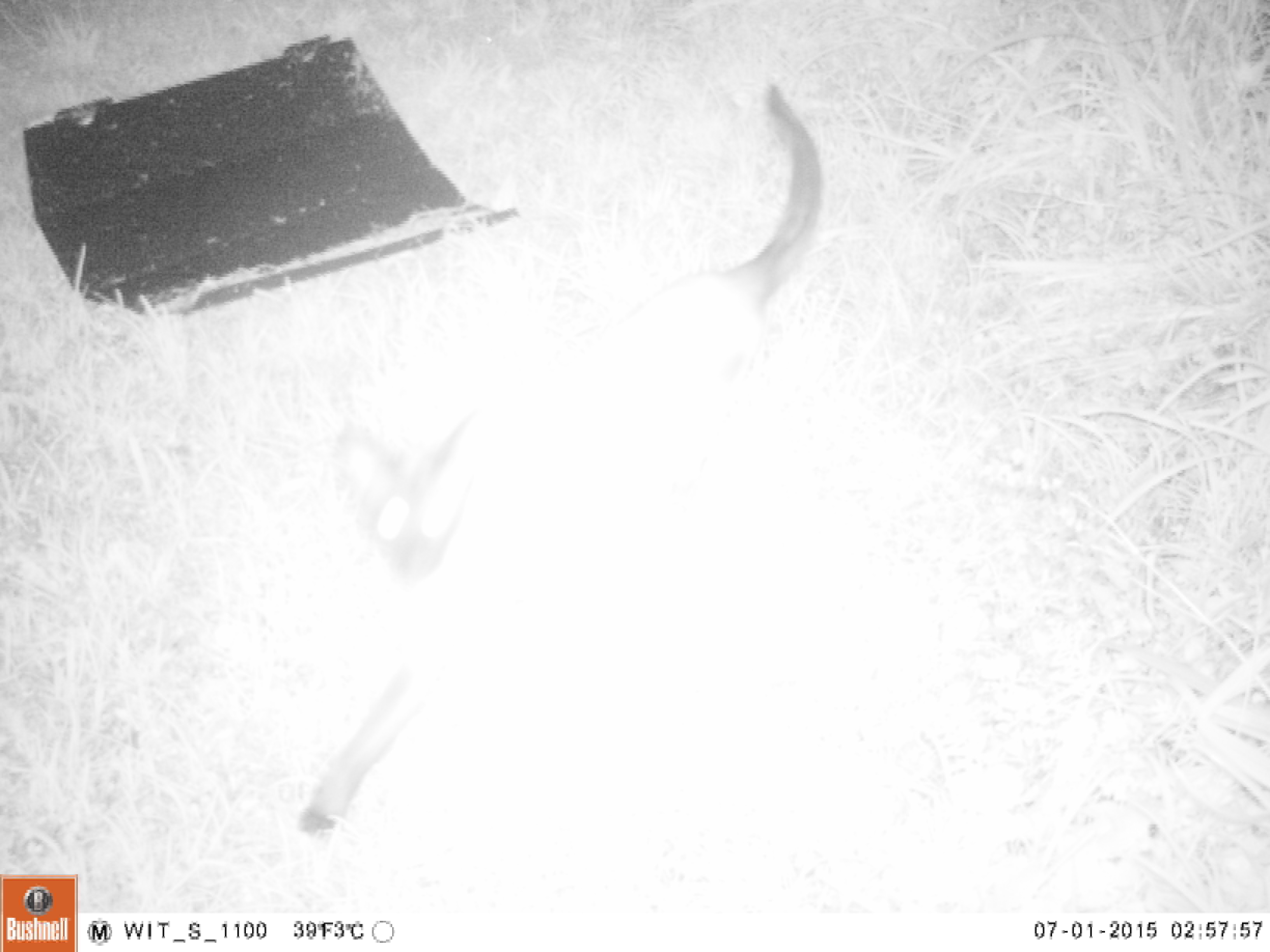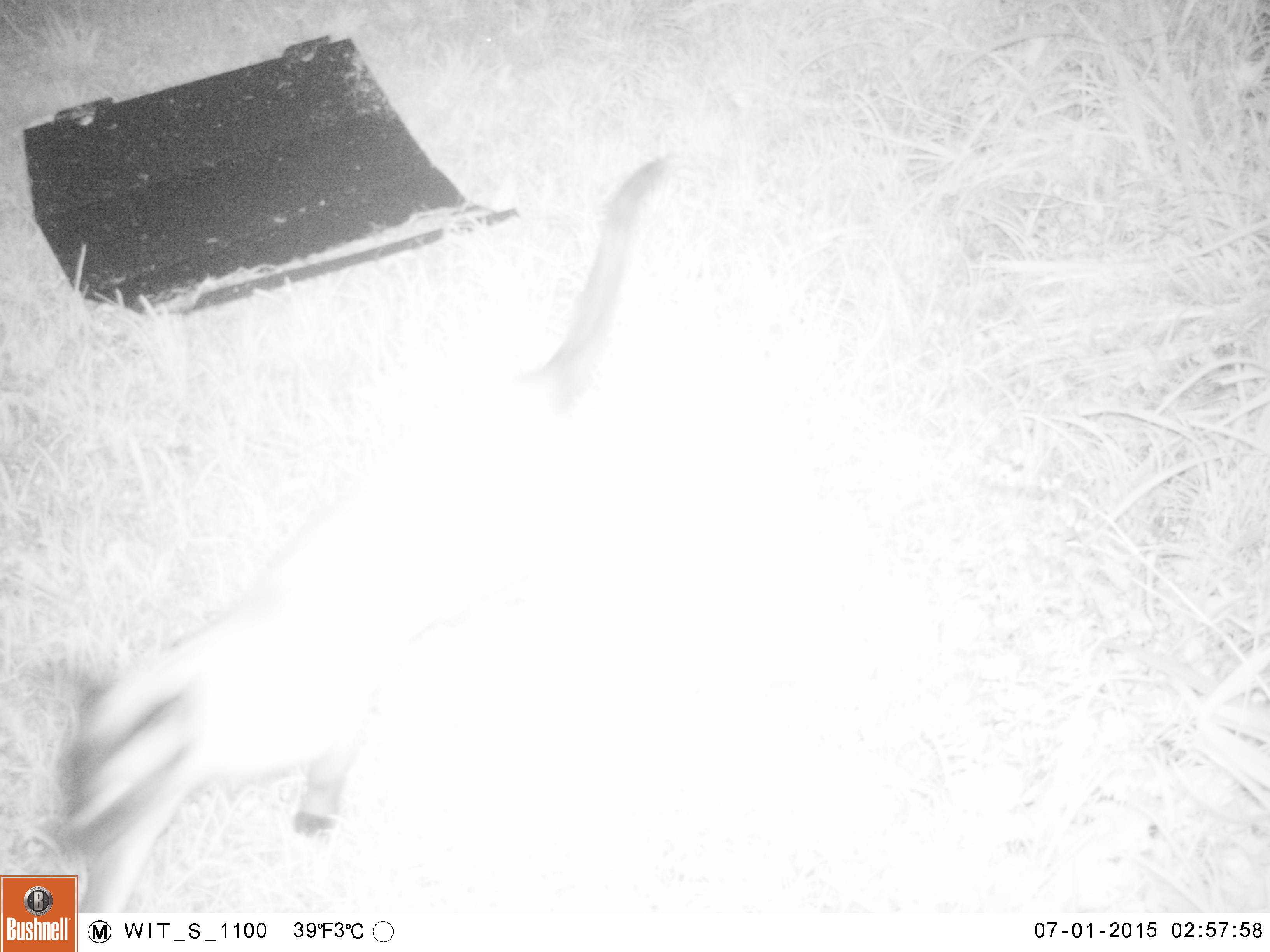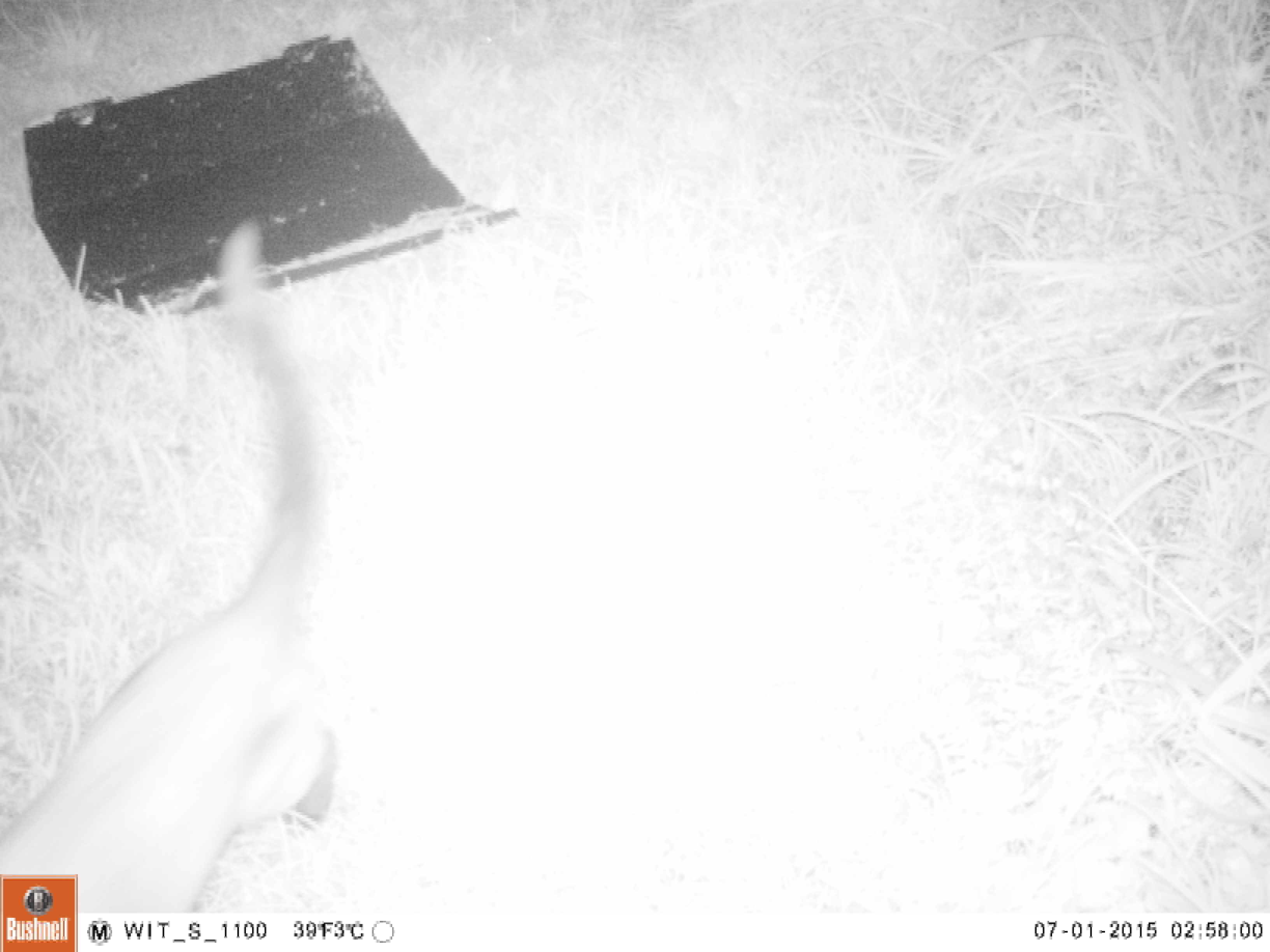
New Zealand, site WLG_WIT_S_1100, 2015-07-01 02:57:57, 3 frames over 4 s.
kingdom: Animalia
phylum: Chordata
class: Mammalia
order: Carnivora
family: Felidae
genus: Felis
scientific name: Felis catus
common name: domestic cat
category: cat